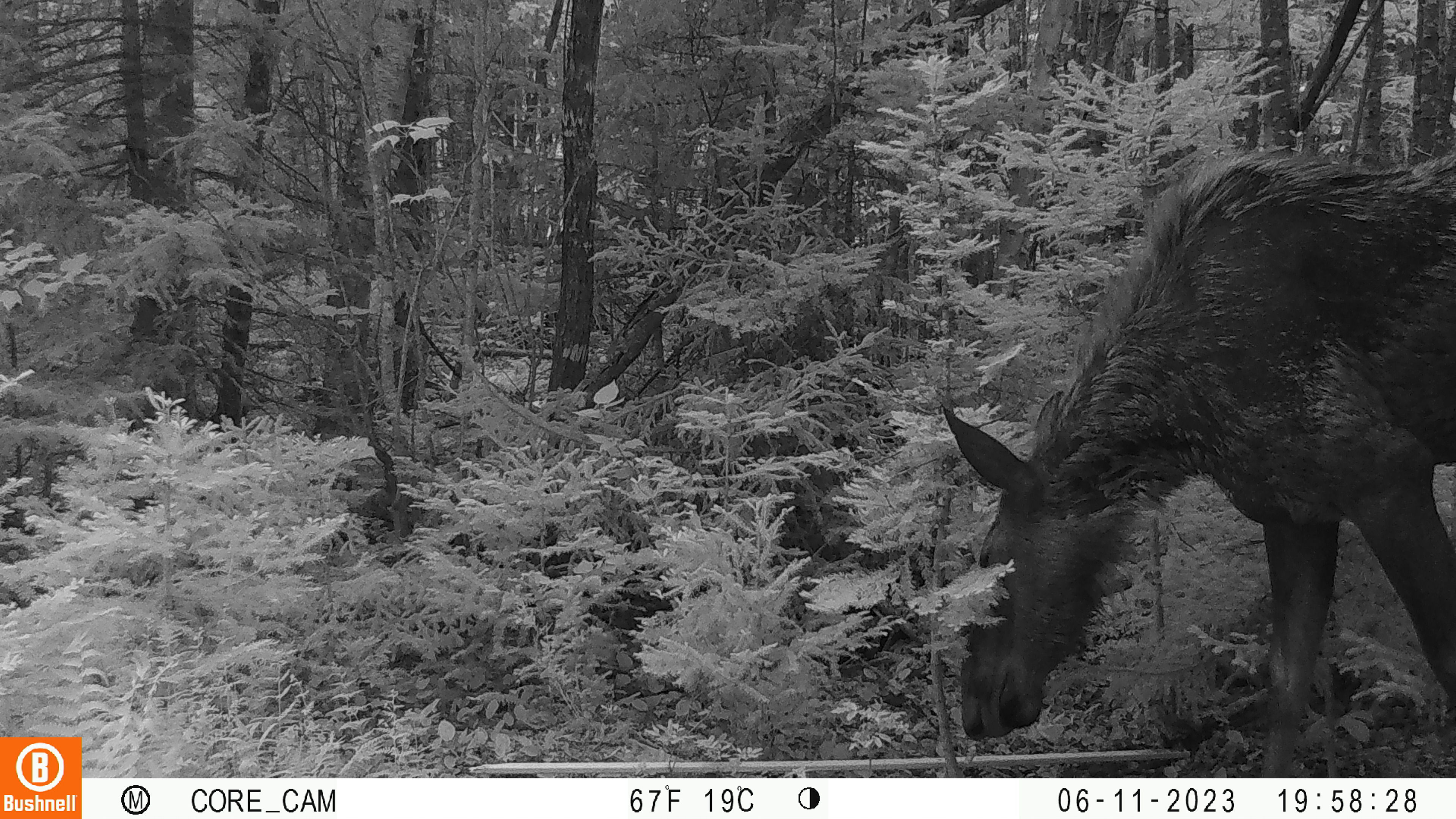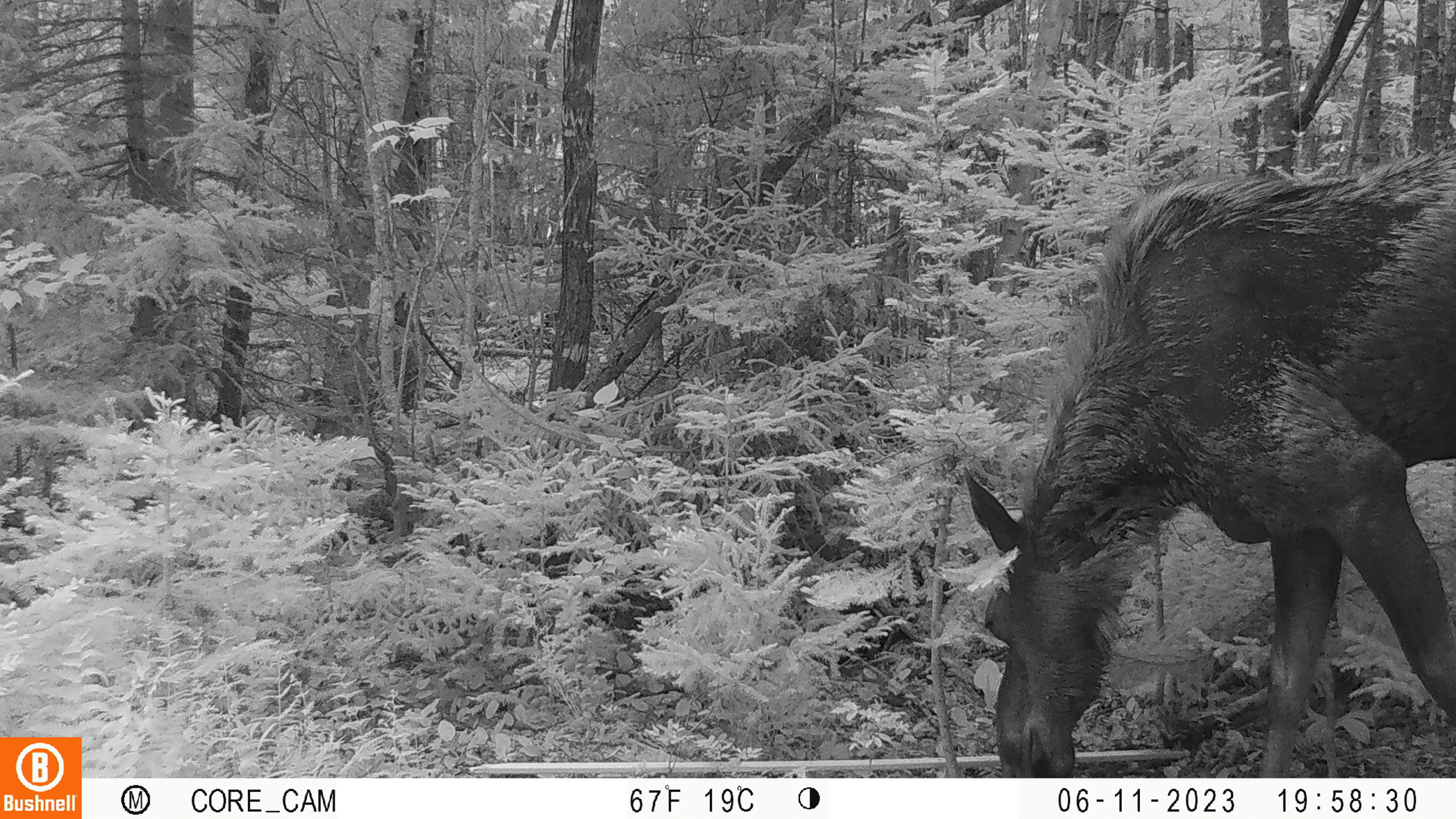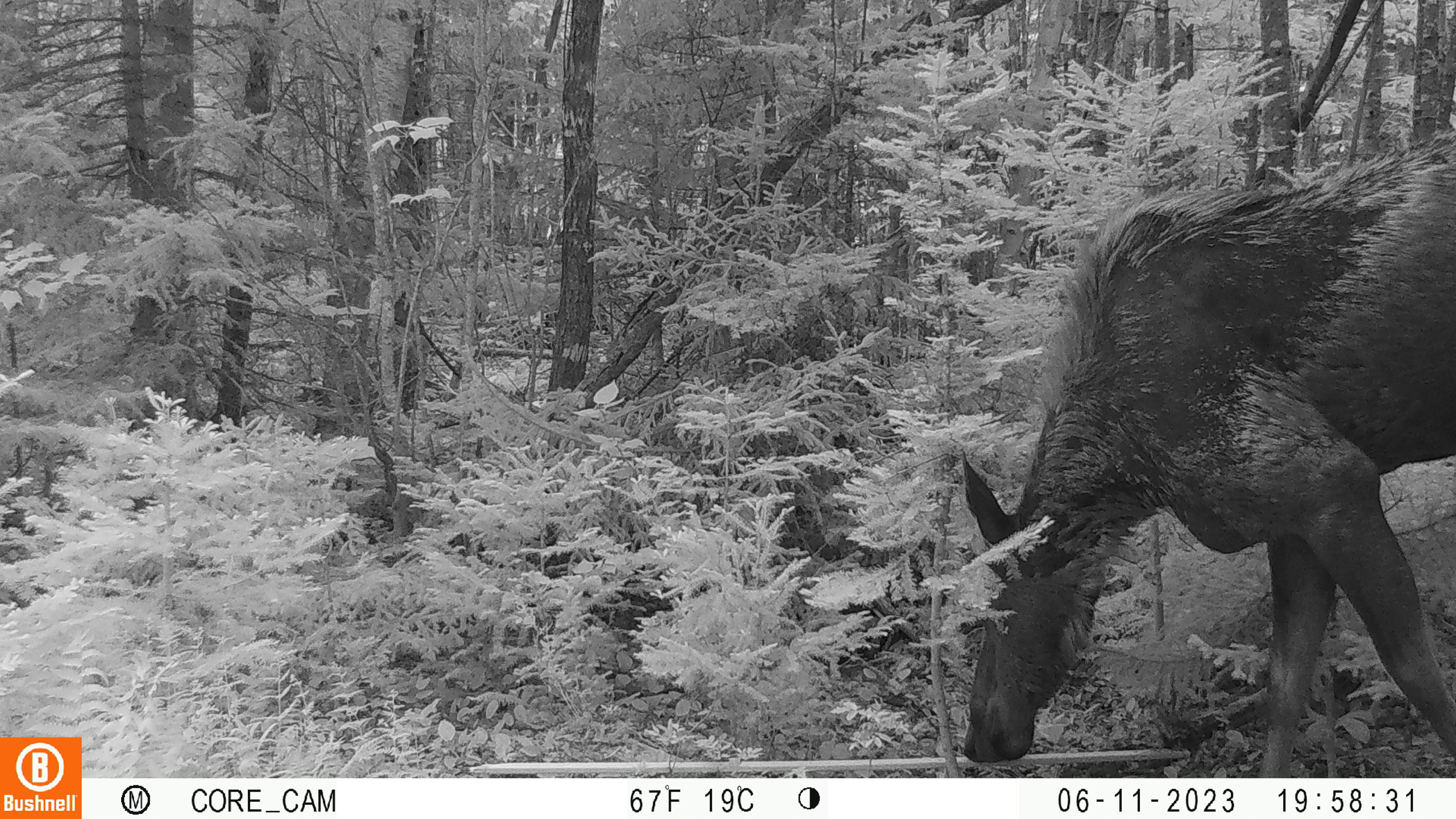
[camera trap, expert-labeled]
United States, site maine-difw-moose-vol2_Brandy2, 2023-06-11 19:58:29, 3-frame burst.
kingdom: Animalia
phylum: Chordata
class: Mammalia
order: Artiodactyla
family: Cervidae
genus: Alces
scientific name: Alces alces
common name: moose